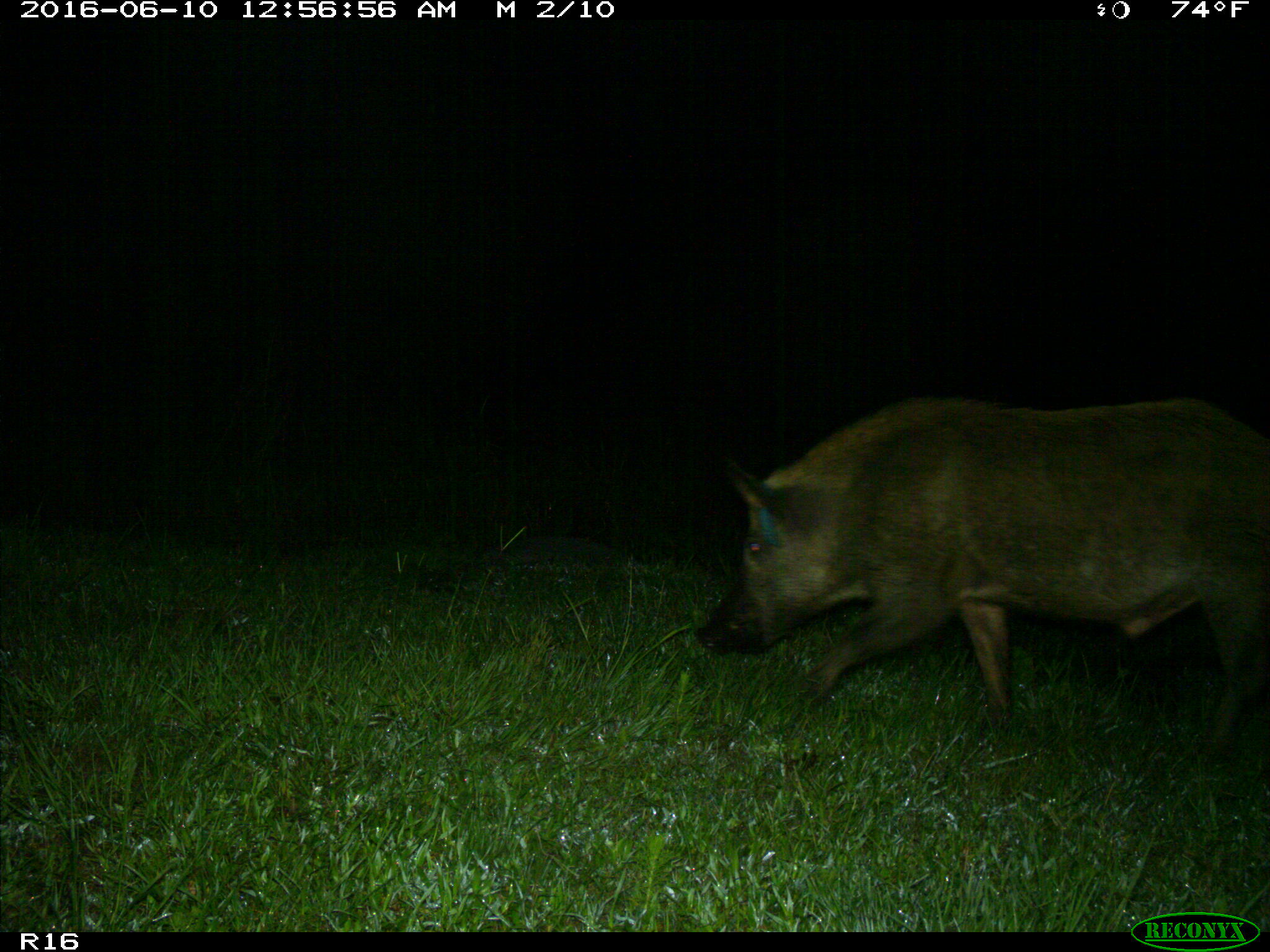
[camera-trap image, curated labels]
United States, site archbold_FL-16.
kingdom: Animalia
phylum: Chordata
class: Mammalia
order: Artiodactyla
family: Suidae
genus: Sus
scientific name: Sus scrofa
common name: wild boar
Sus scrofa (wild boar).